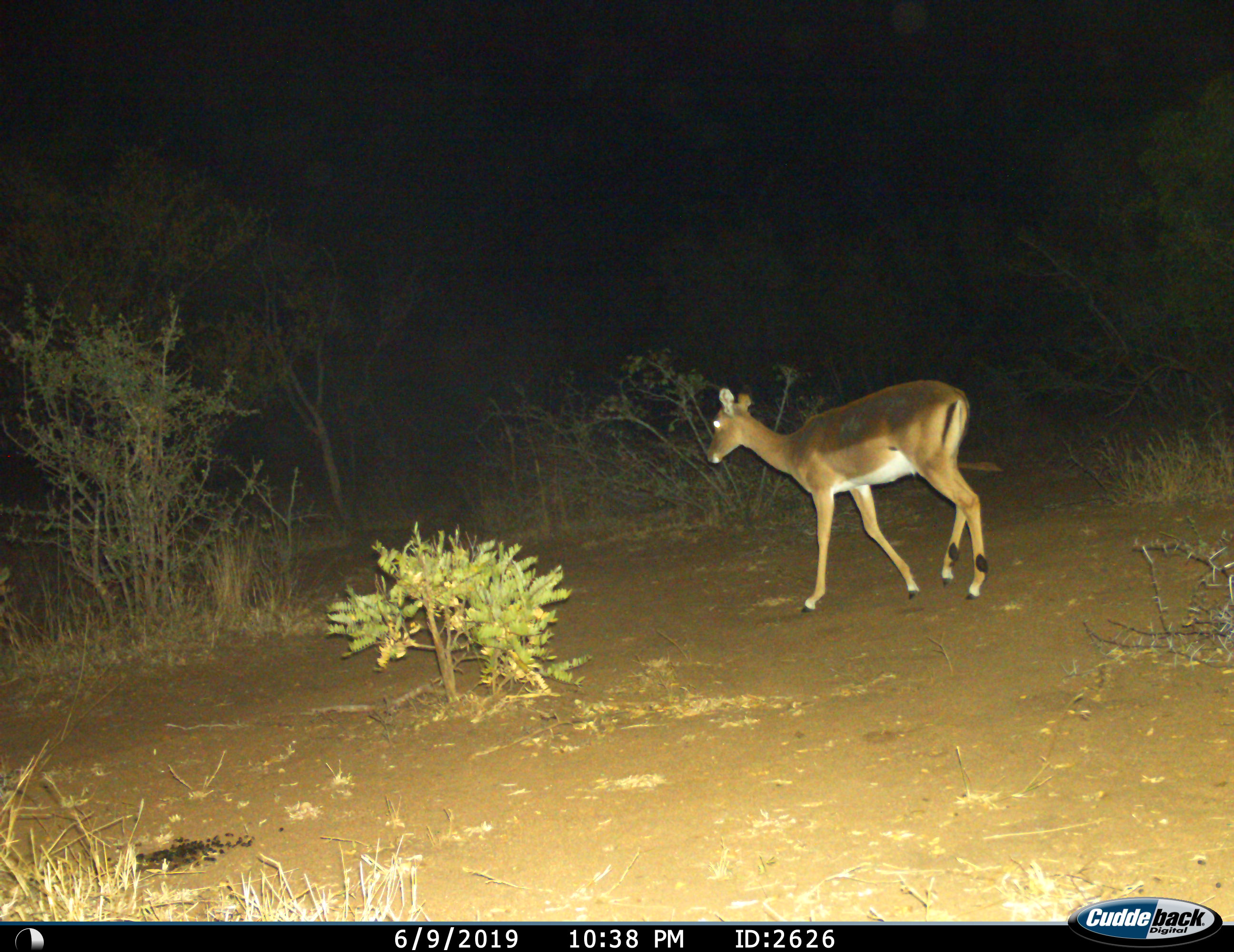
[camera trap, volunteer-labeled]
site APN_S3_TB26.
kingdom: Animalia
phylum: Chordata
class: Mammalia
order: Artiodactyla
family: Bovidae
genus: Aepyceros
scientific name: Aepyceros melampus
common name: impala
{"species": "impala (Aepyceros melampus)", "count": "1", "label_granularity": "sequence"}